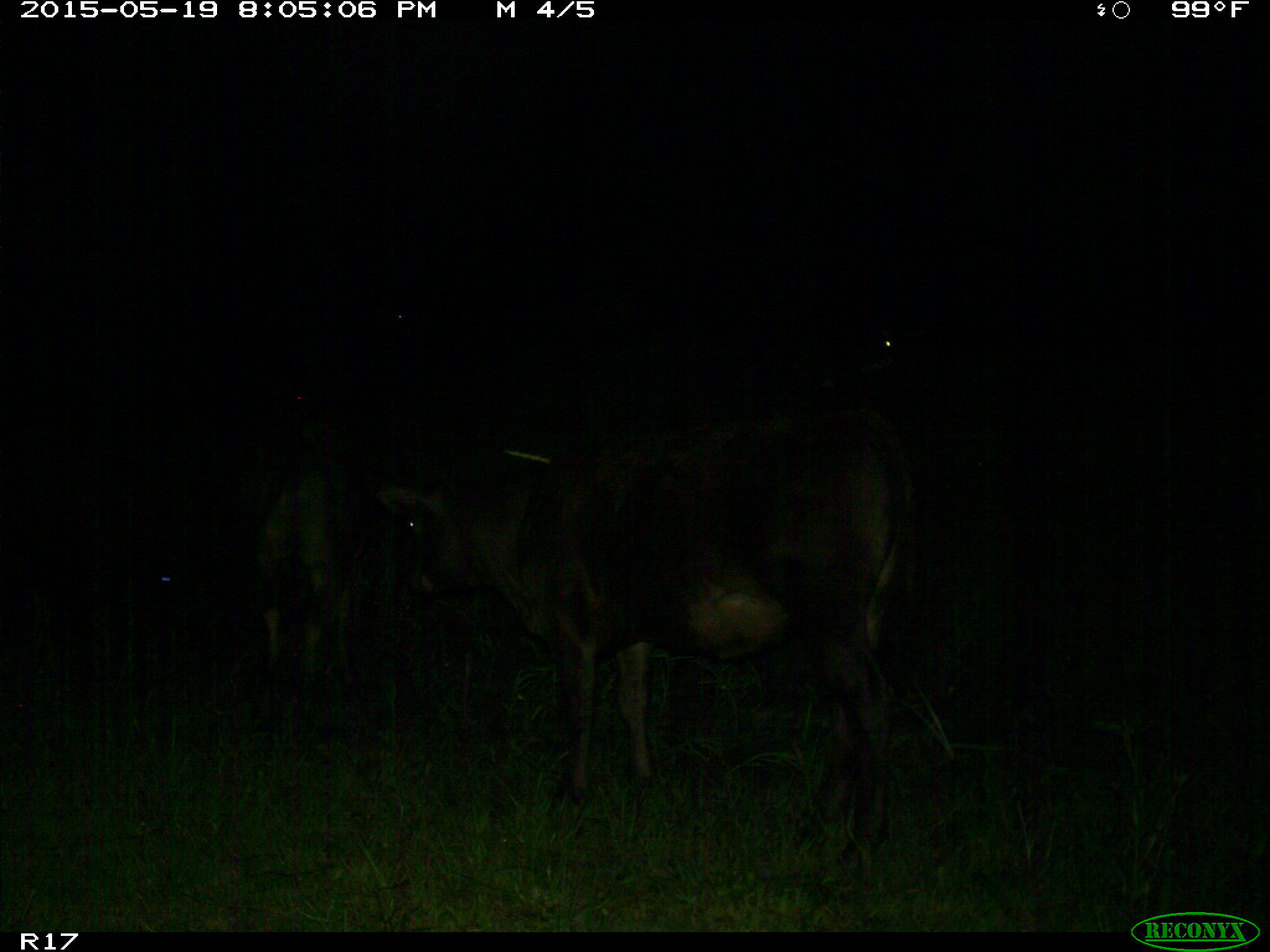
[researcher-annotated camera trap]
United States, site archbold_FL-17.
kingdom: Animalia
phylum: Chordata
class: Mammalia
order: Artiodactyla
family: Bovidae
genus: Bos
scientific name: Bos taurus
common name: domestic cow